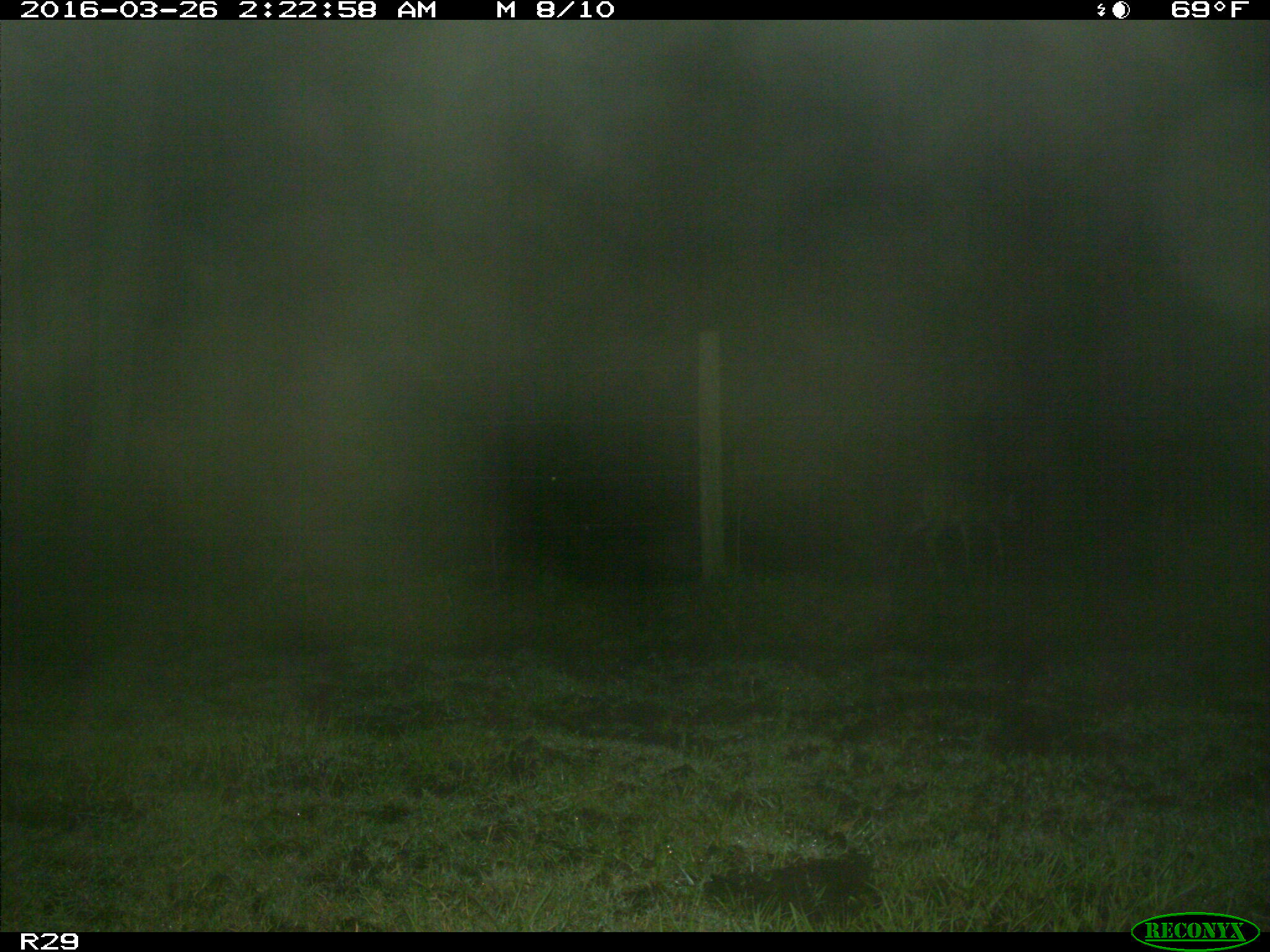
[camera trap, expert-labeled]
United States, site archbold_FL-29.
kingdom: Animalia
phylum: Chordata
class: Mammalia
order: Artiodactyla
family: Cervidae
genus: Odocoileus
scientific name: Odocoileus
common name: deer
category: unidentified deer